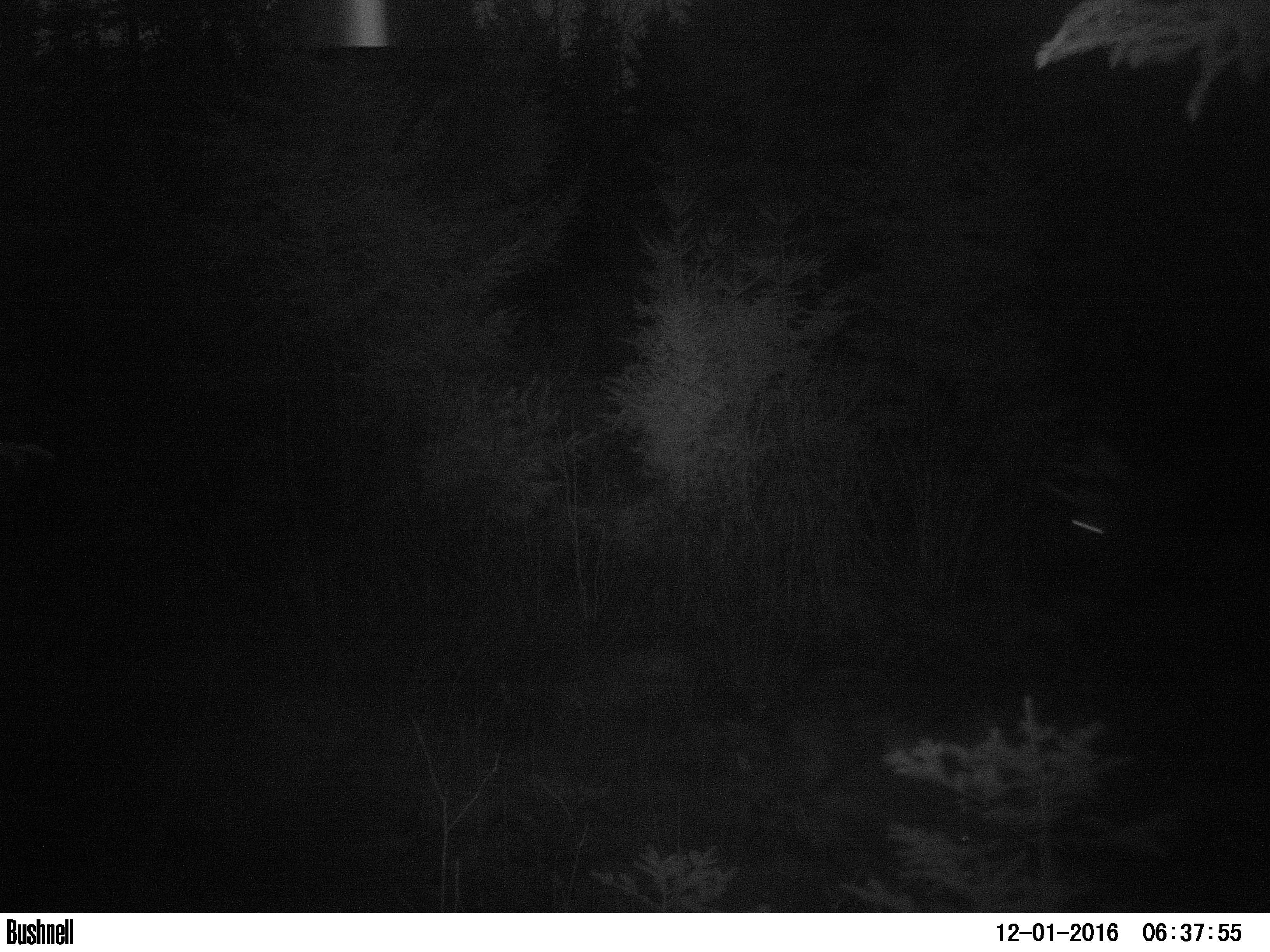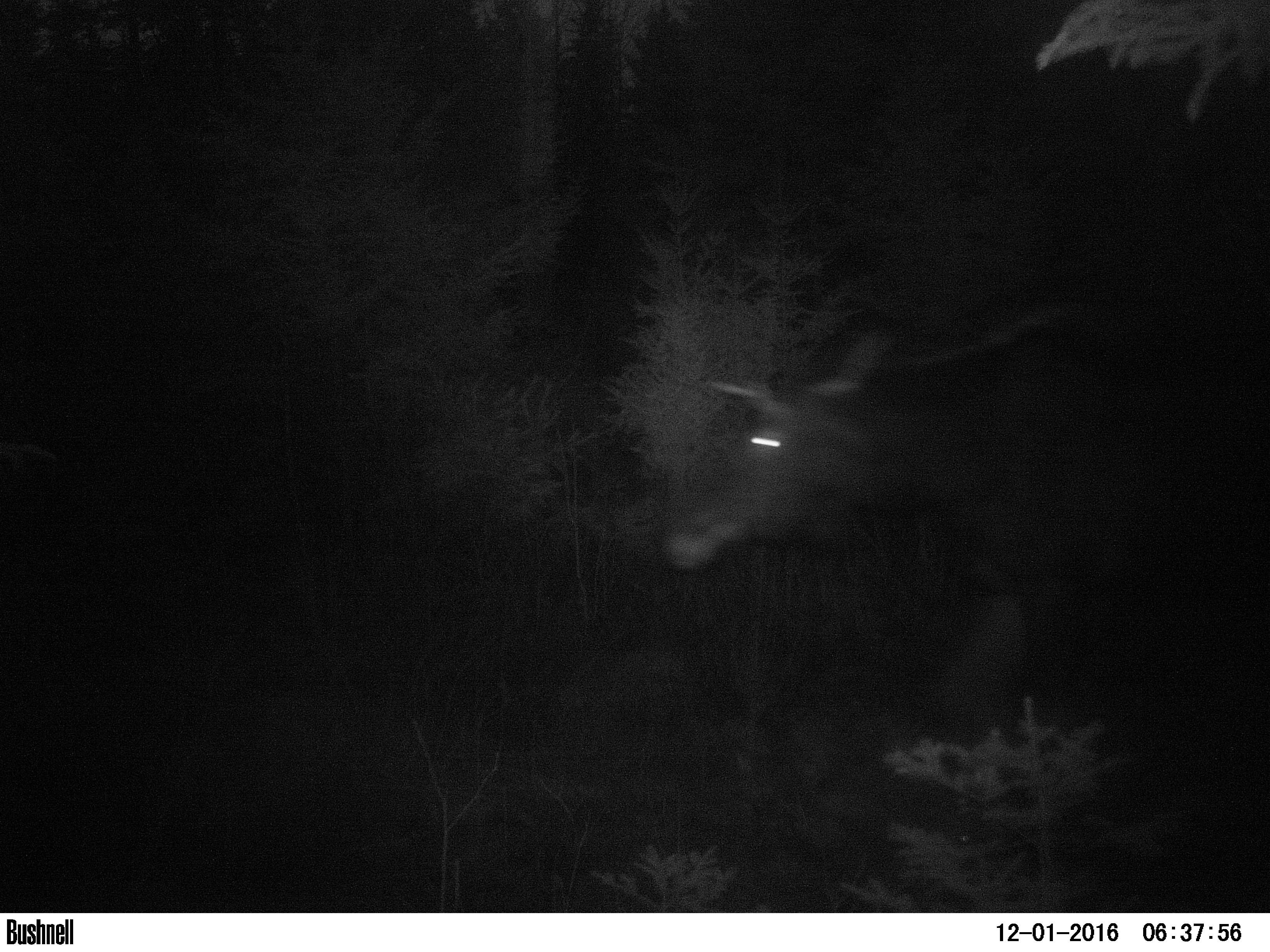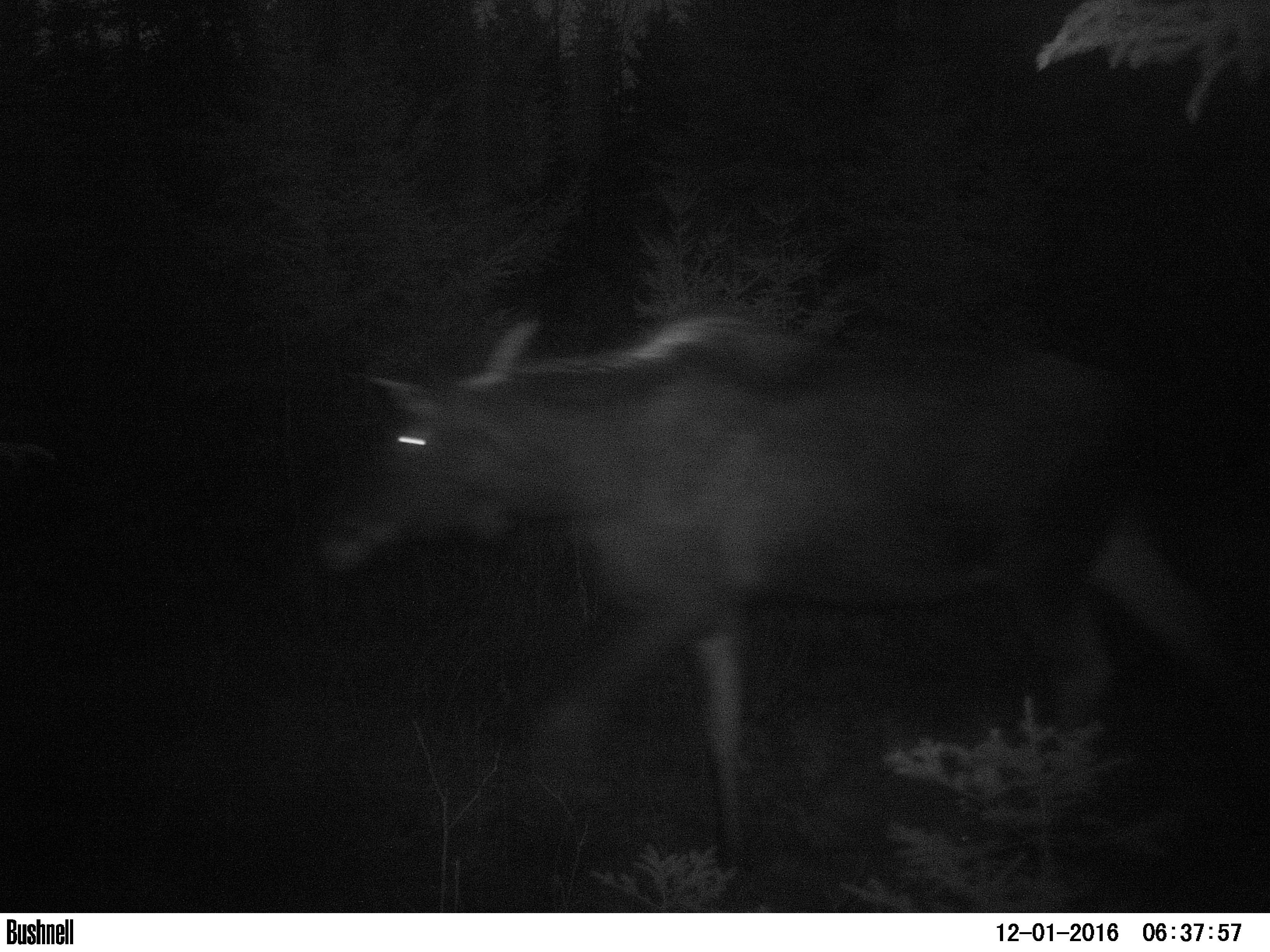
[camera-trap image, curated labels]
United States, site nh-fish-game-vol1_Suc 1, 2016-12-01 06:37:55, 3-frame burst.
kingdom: Animalia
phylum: Chordata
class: Mammalia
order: Artiodactyla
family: Cervidae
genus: Alces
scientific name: Alces alces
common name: moose